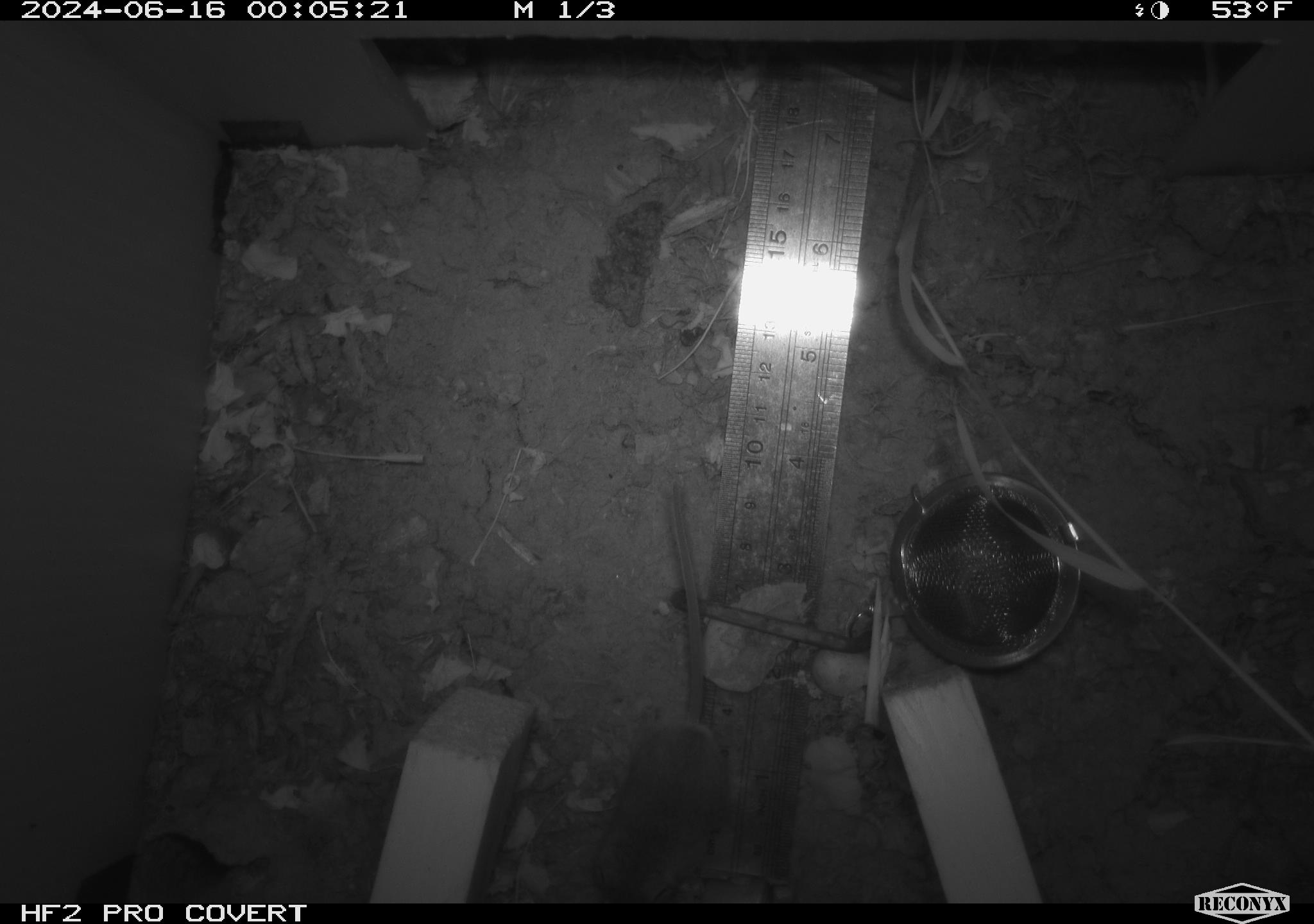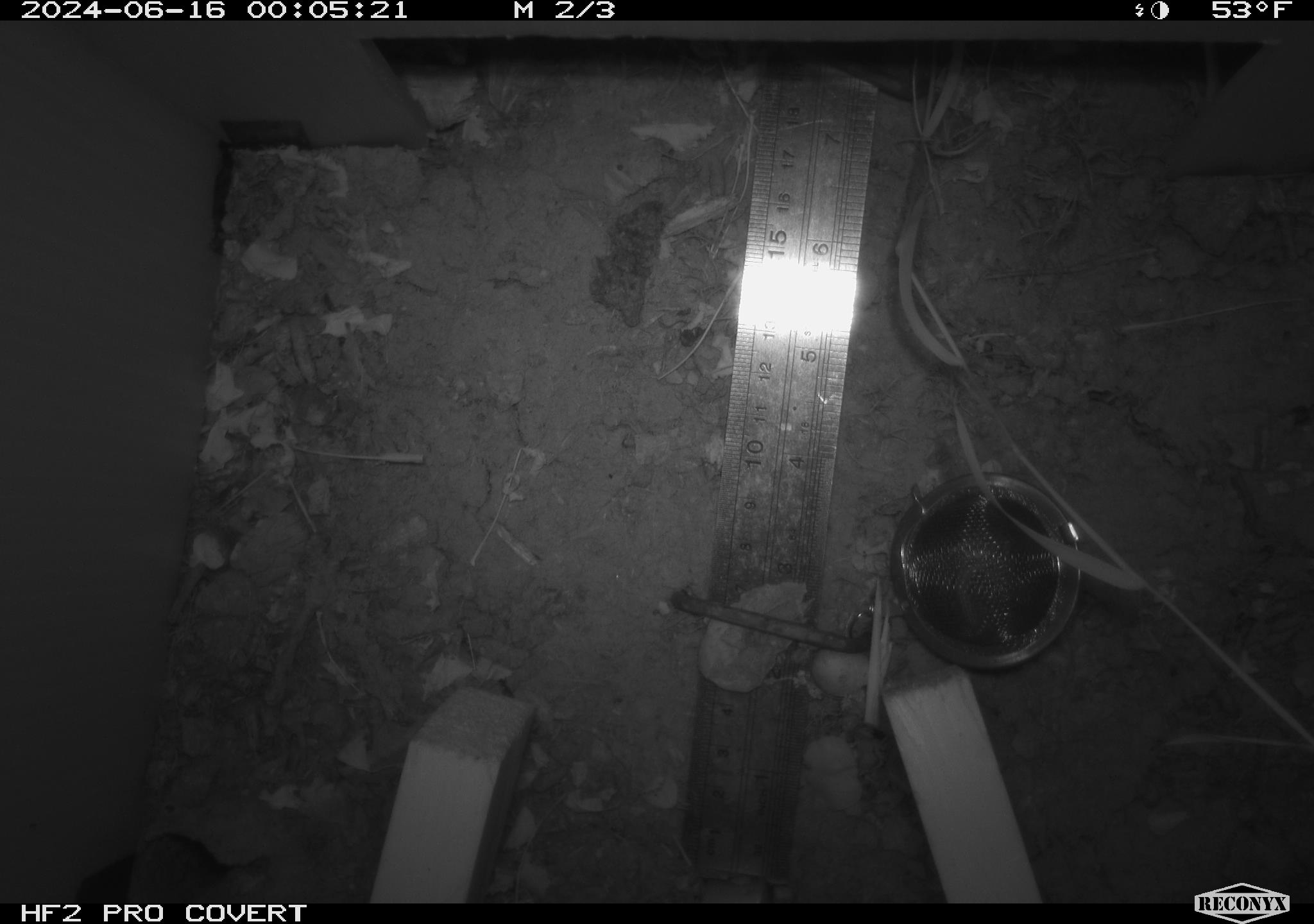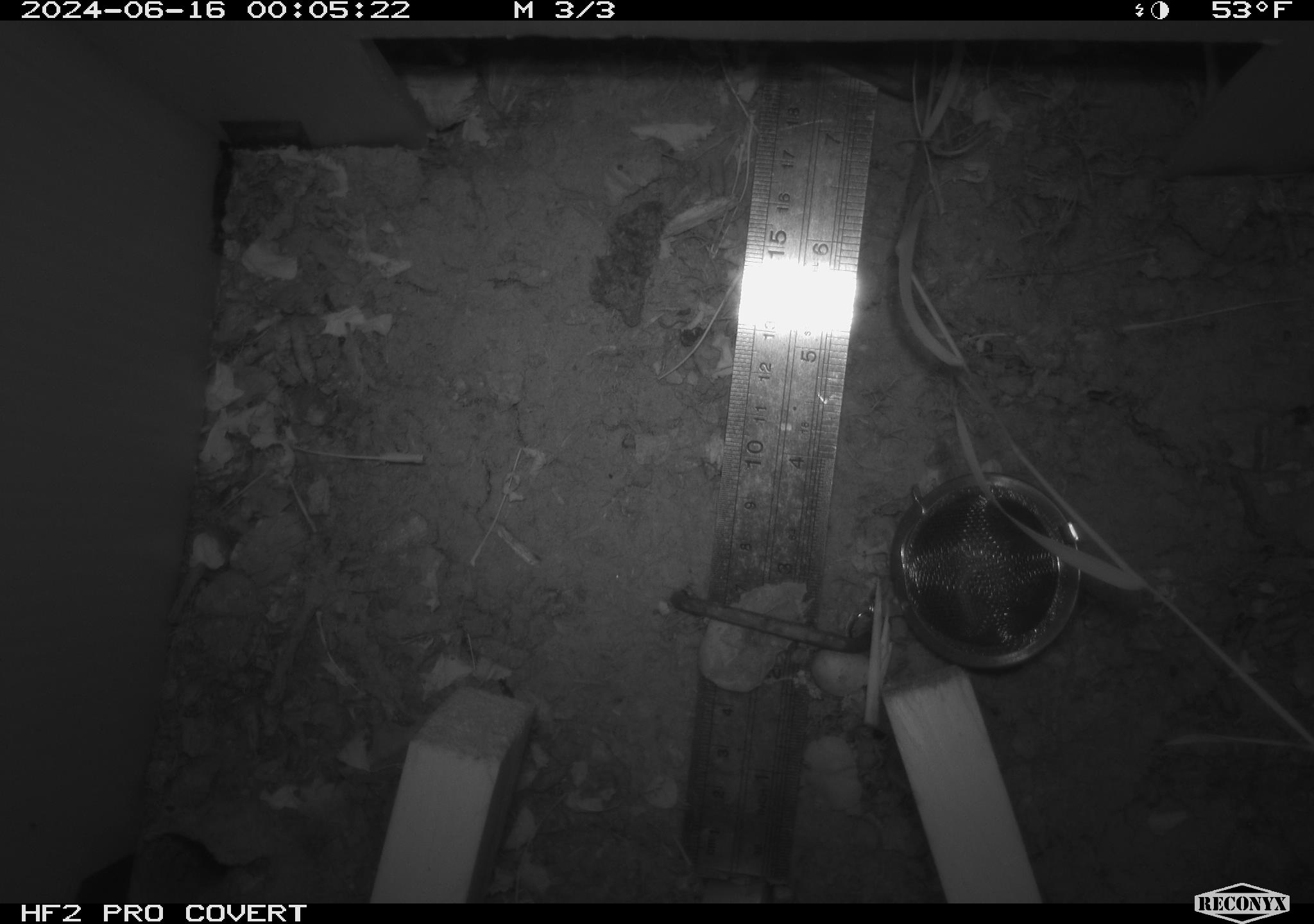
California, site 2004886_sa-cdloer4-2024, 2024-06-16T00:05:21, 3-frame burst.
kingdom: Animalia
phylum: Chordata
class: Mammalia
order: Rodentia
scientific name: Rodentia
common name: rodent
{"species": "rodent (Rodentia)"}